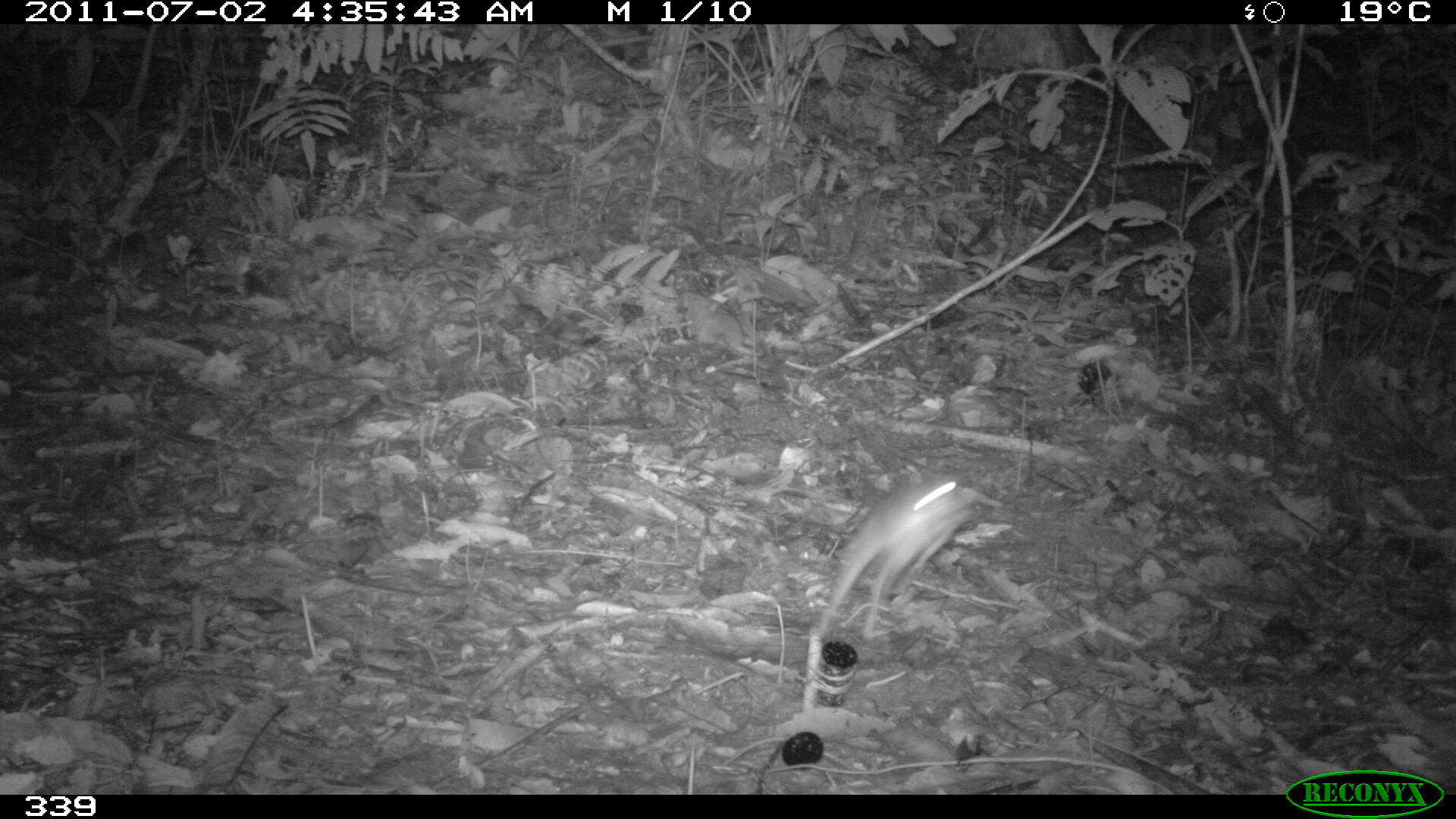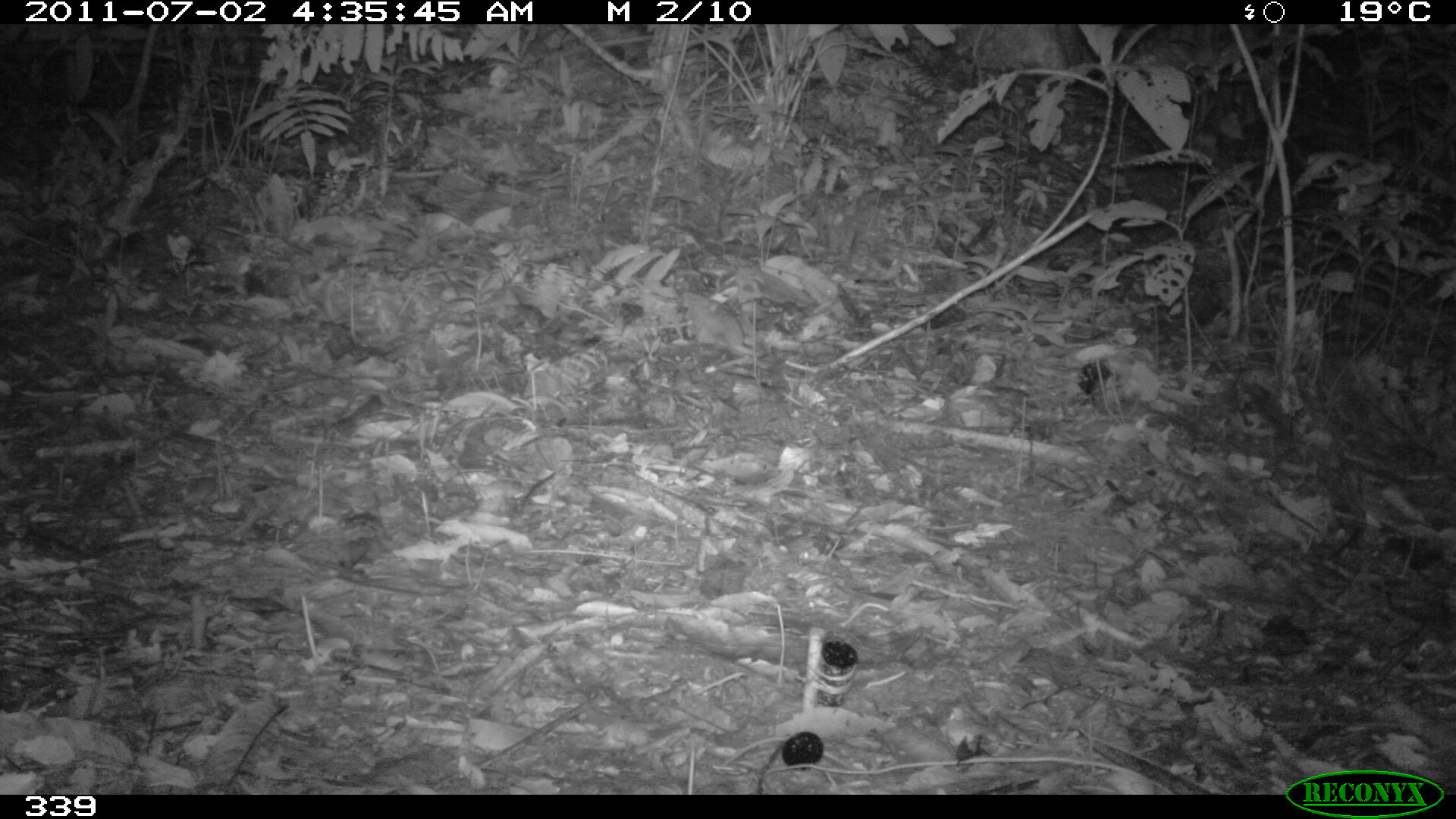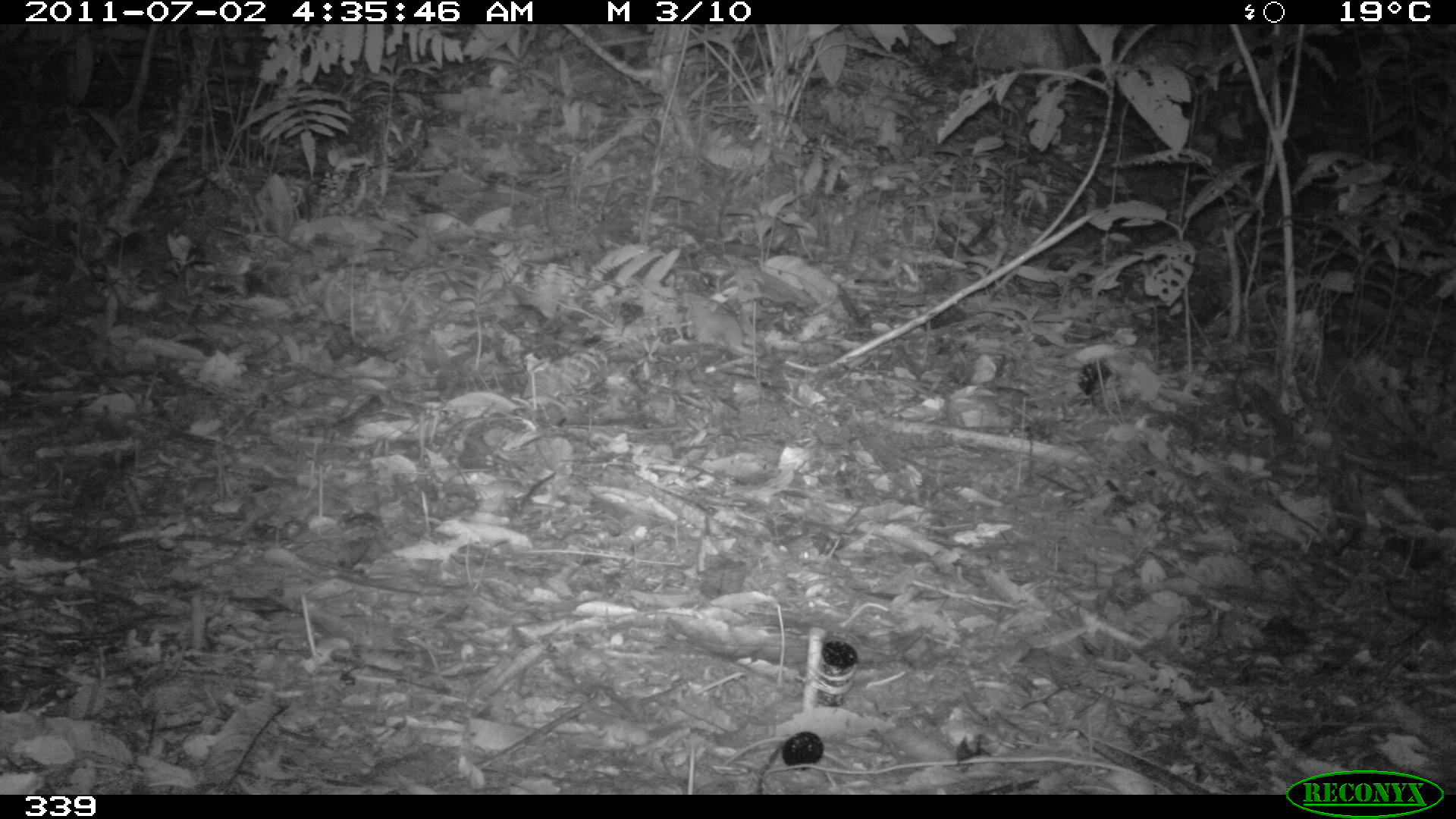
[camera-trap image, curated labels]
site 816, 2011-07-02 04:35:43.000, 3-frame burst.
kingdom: Animalia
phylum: Chordata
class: Amphibia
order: Anura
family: Ranidae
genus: Rana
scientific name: Rana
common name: pond frogs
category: rana sp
Rana sp (pond frogs) (Rana).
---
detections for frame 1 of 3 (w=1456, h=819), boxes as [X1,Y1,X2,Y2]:
rana sp: [807,474,1001,686]